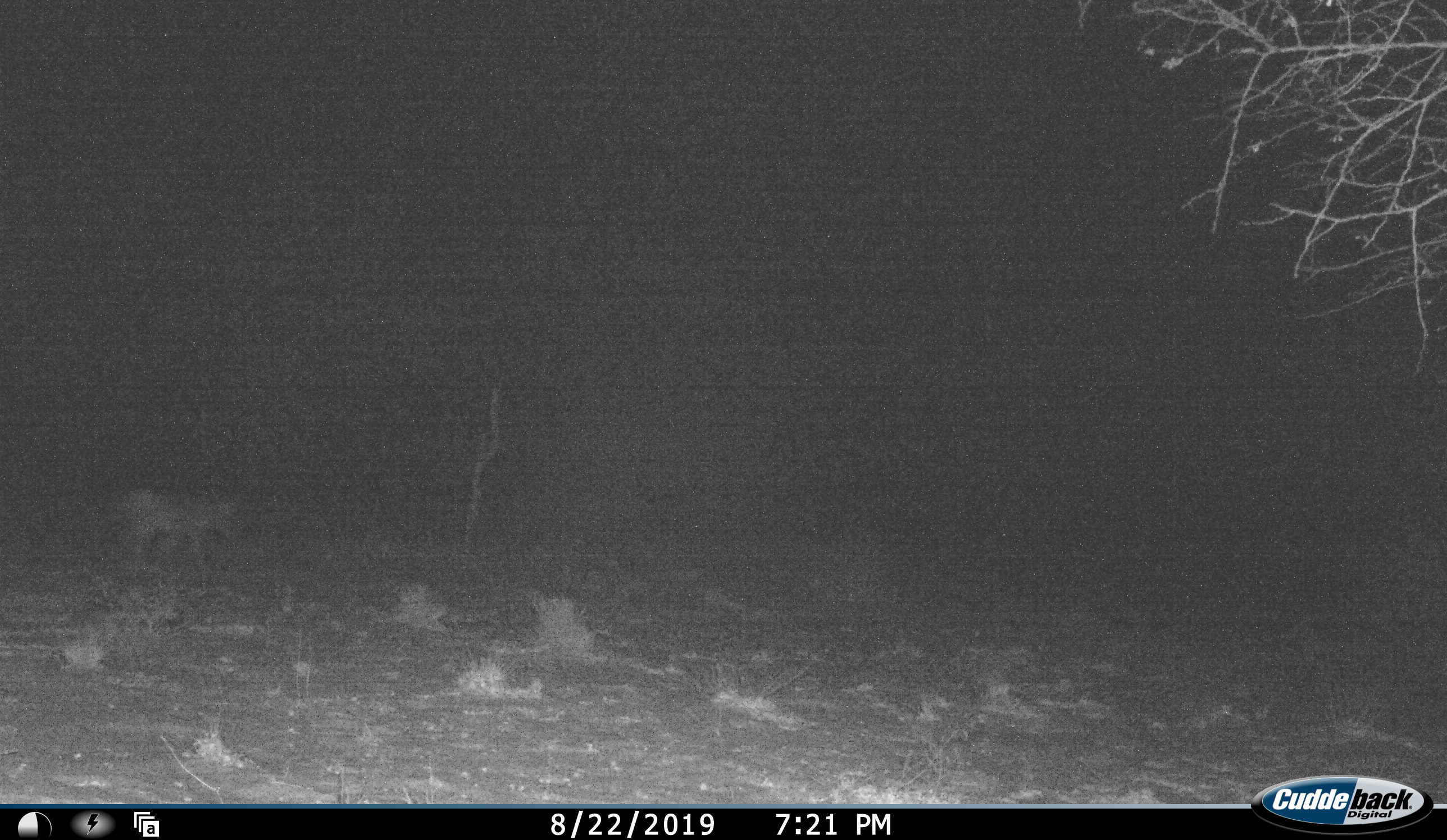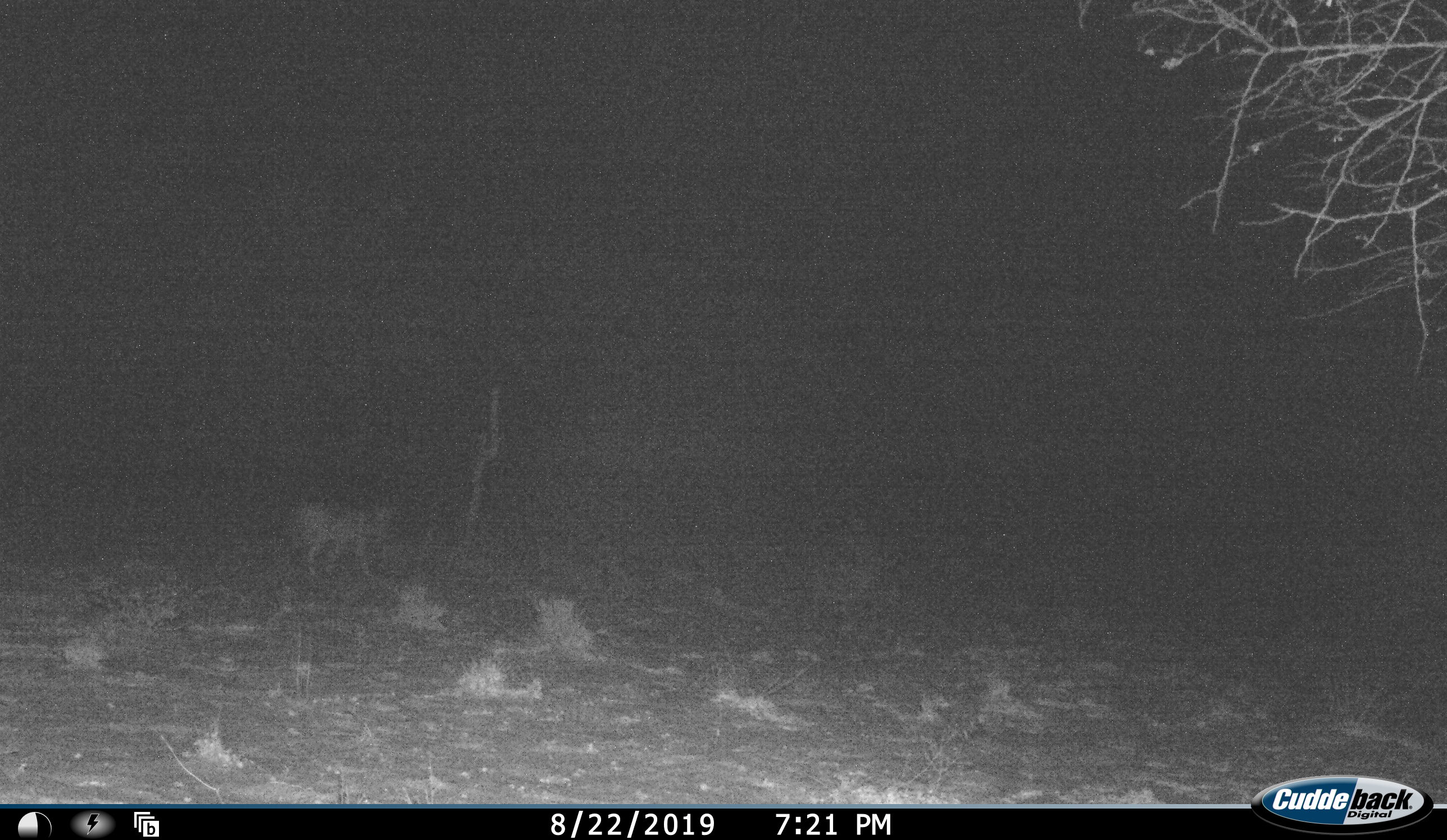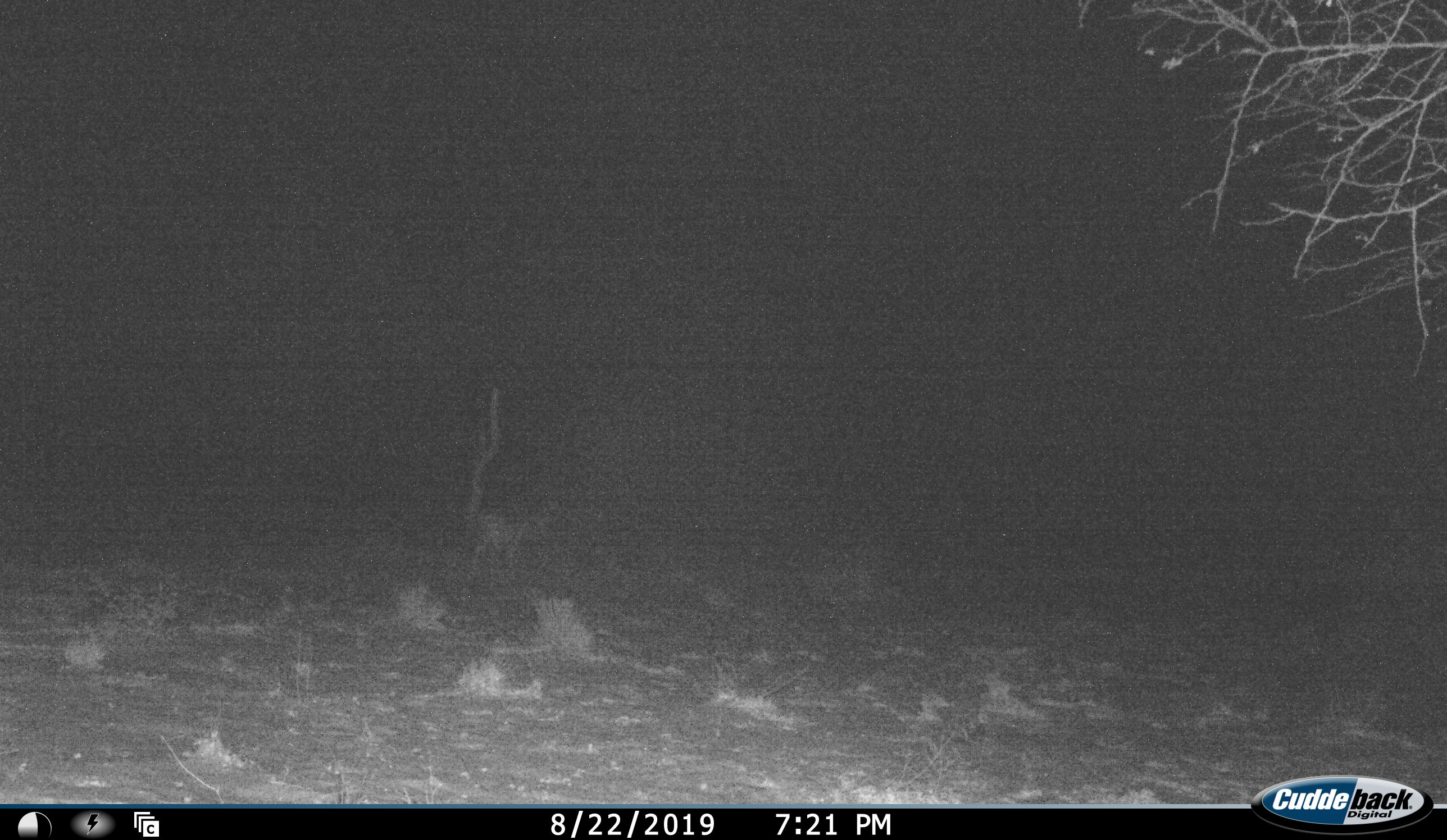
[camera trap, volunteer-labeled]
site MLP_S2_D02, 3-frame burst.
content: unidentified animal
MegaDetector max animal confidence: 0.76